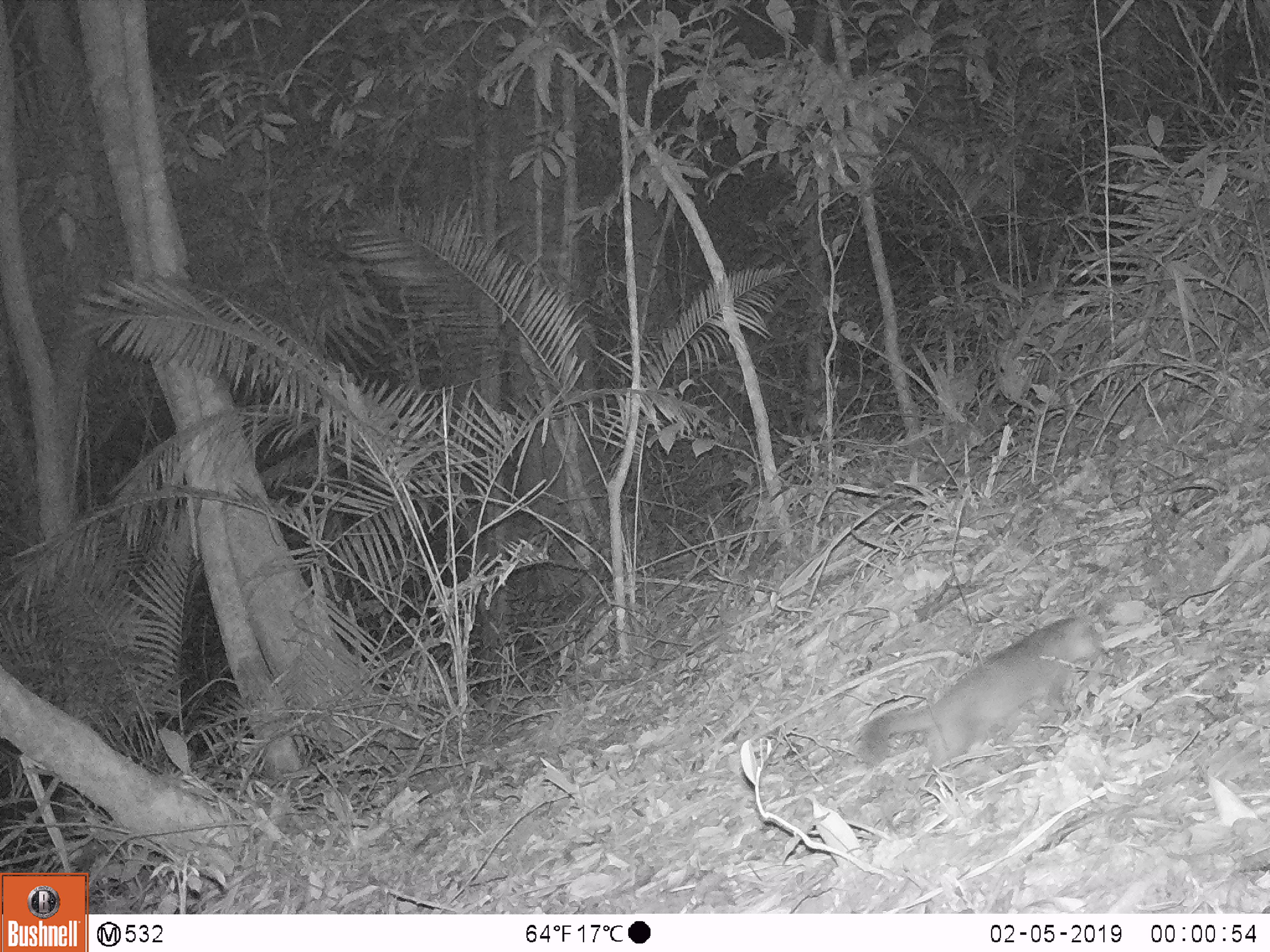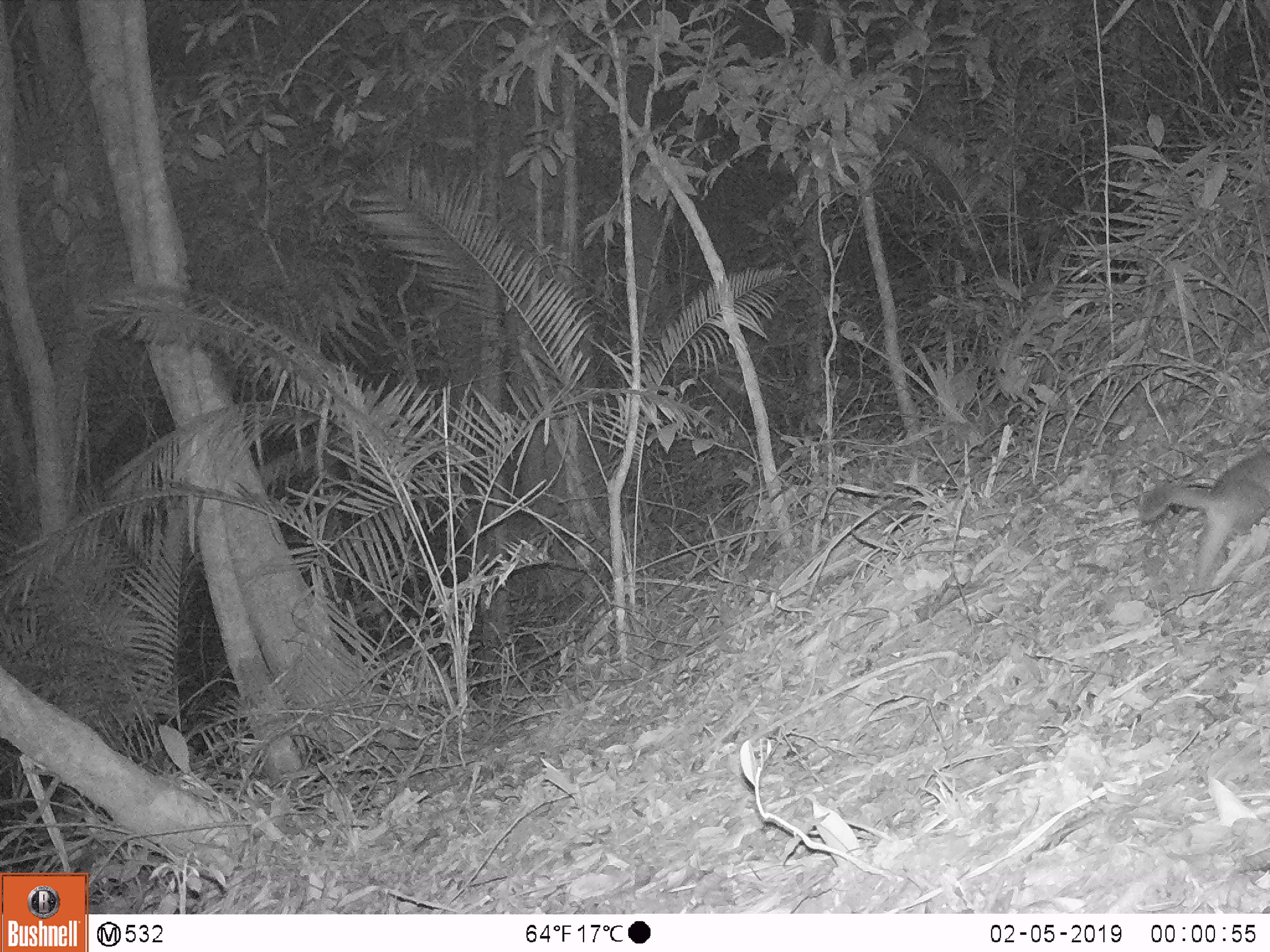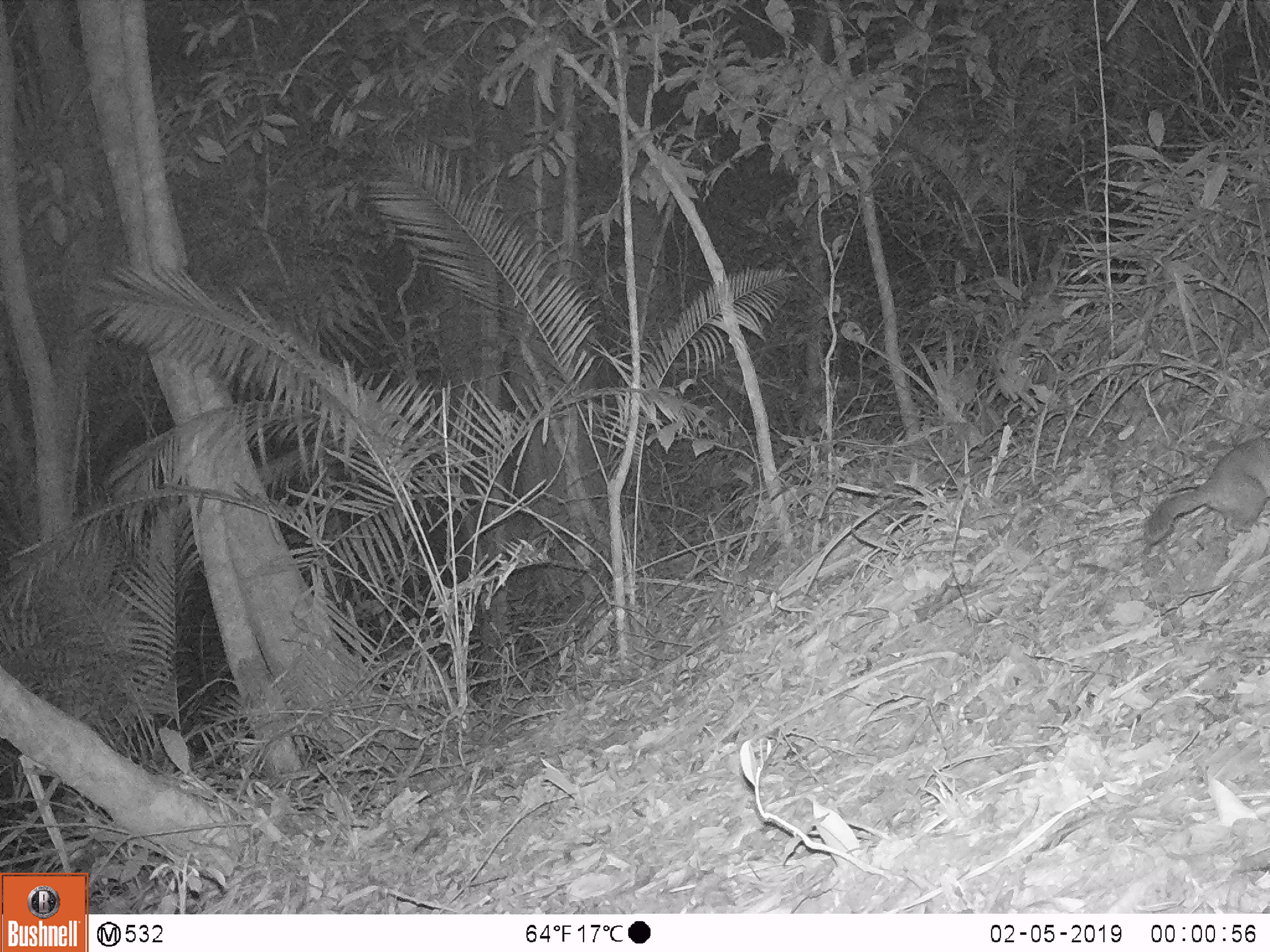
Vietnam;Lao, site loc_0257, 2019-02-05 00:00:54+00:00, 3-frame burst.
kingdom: Animalia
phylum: Chordata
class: Mammalia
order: Carnivora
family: Mustelidae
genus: Melogale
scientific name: Melogale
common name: ferret badger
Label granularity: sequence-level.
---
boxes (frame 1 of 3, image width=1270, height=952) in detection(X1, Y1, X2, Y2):
ferret badger: detection(857, 617, 1109, 793)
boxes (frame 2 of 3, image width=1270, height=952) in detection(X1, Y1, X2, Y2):
ferret badger: detection(1136, 447, 1270, 591)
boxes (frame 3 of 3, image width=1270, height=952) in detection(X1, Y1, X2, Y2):
ferret badger: detection(1144, 437, 1270, 545)